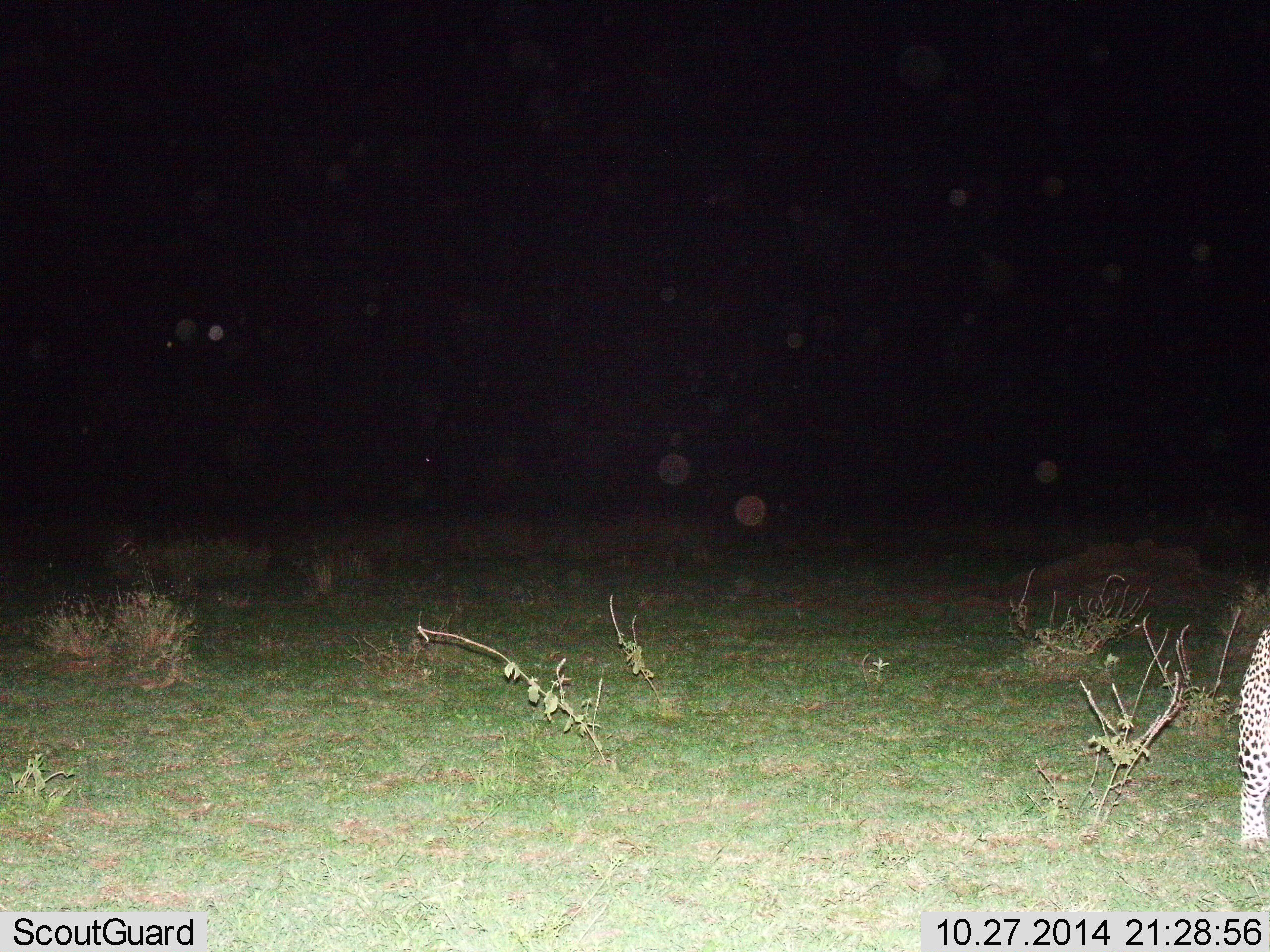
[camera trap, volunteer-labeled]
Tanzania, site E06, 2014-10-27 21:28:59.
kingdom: Animalia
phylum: Chordata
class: Mammalia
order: Carnivora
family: Felidae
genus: Panthera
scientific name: Panthera pardus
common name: leopard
Leopard (Panthera pardus), count 1. Behavior (volunteer vote fractions): standing 40%, resting 0%, moving 60%, interacting 0%. Young present (vote fraction): 0%. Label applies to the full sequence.